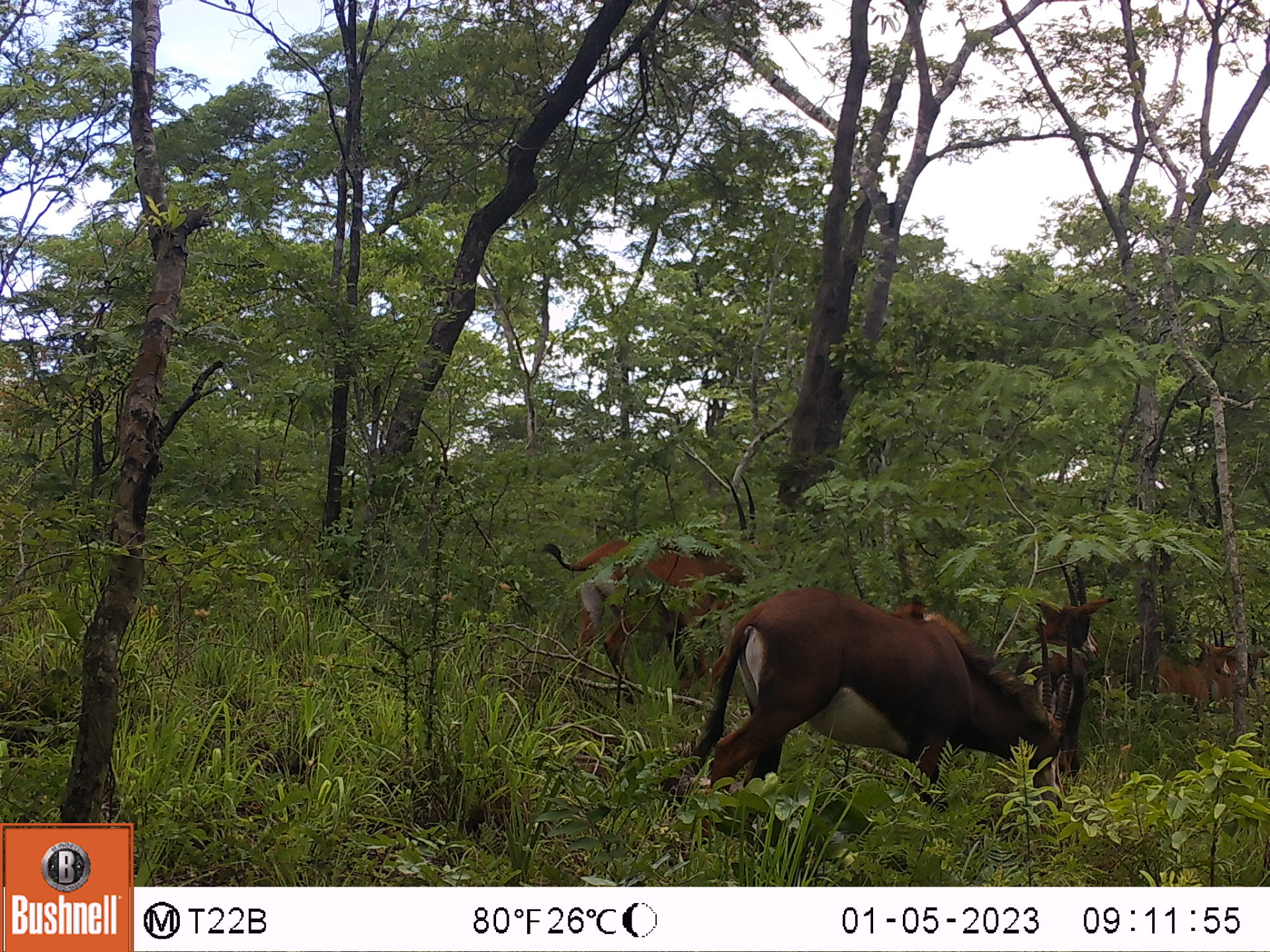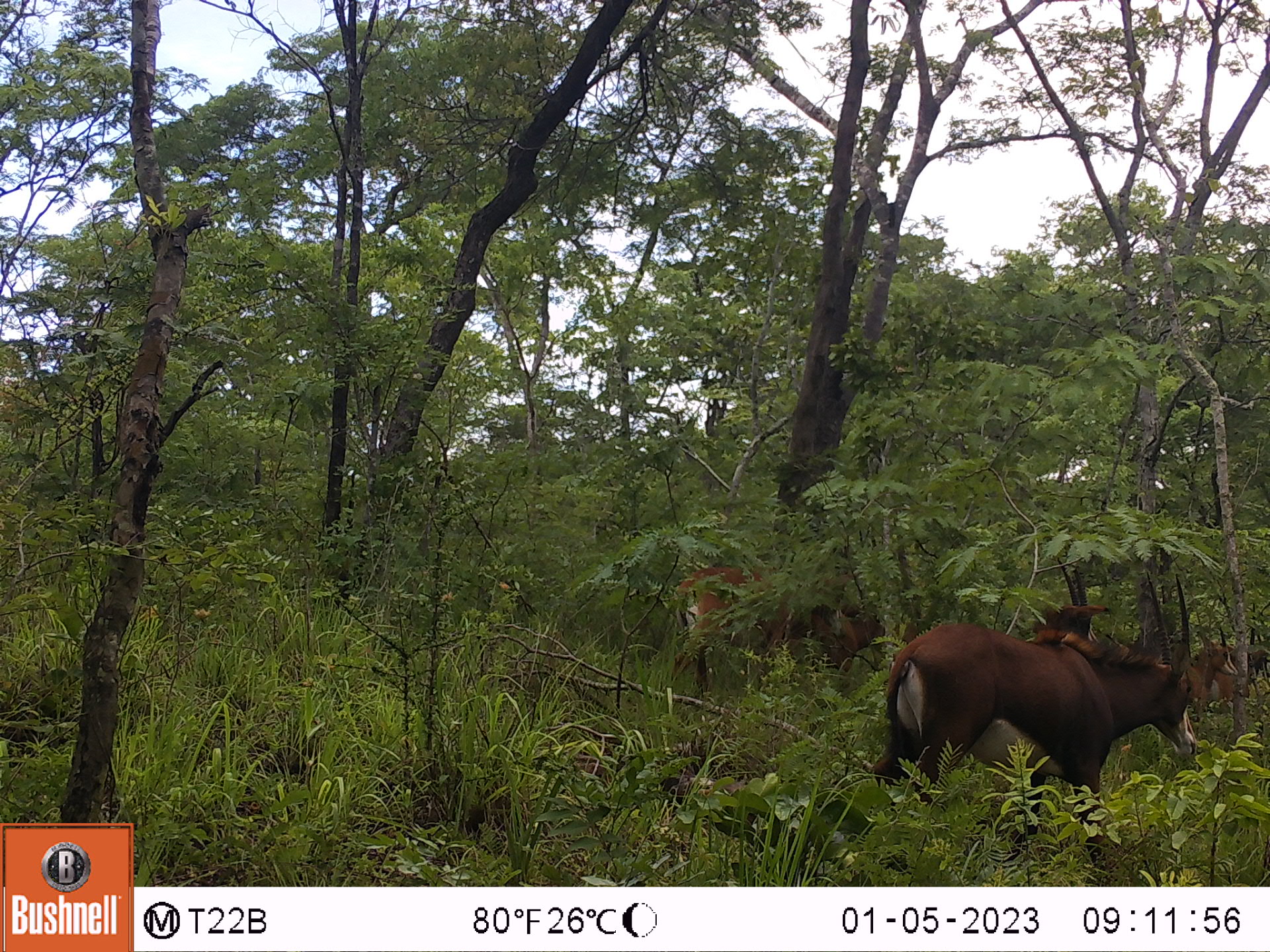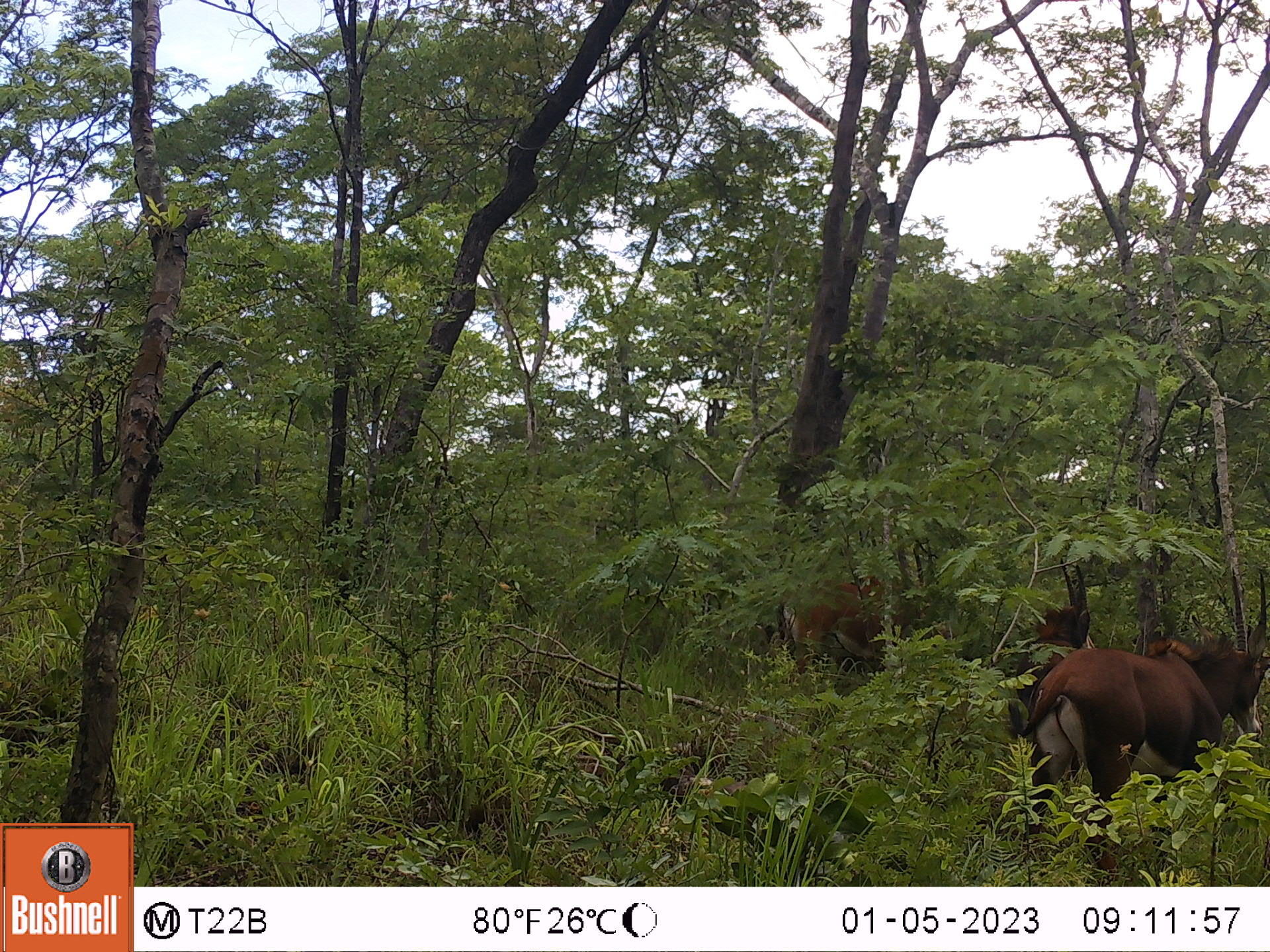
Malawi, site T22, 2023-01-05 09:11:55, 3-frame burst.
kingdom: Animalia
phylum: Chordata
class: Mammalia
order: Artiodactyla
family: Bovidae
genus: Hippotragus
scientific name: Hippotragus niger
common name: sable antelope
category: sable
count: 5